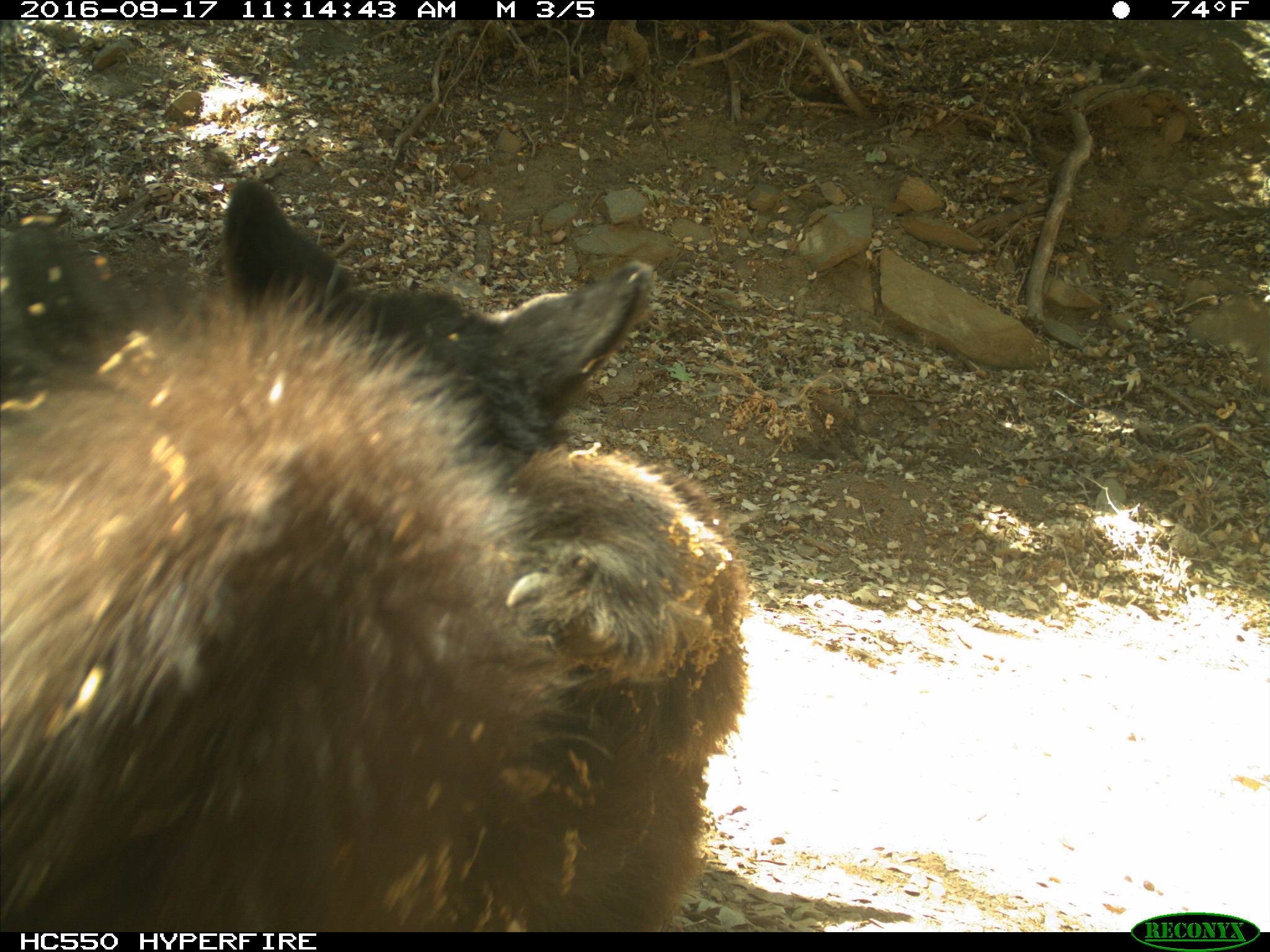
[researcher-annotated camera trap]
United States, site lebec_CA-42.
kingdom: Animalia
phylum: Chordata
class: Mammalia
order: Carnivora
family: Ursidae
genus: Ursus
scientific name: Ursus americanus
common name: american black bear